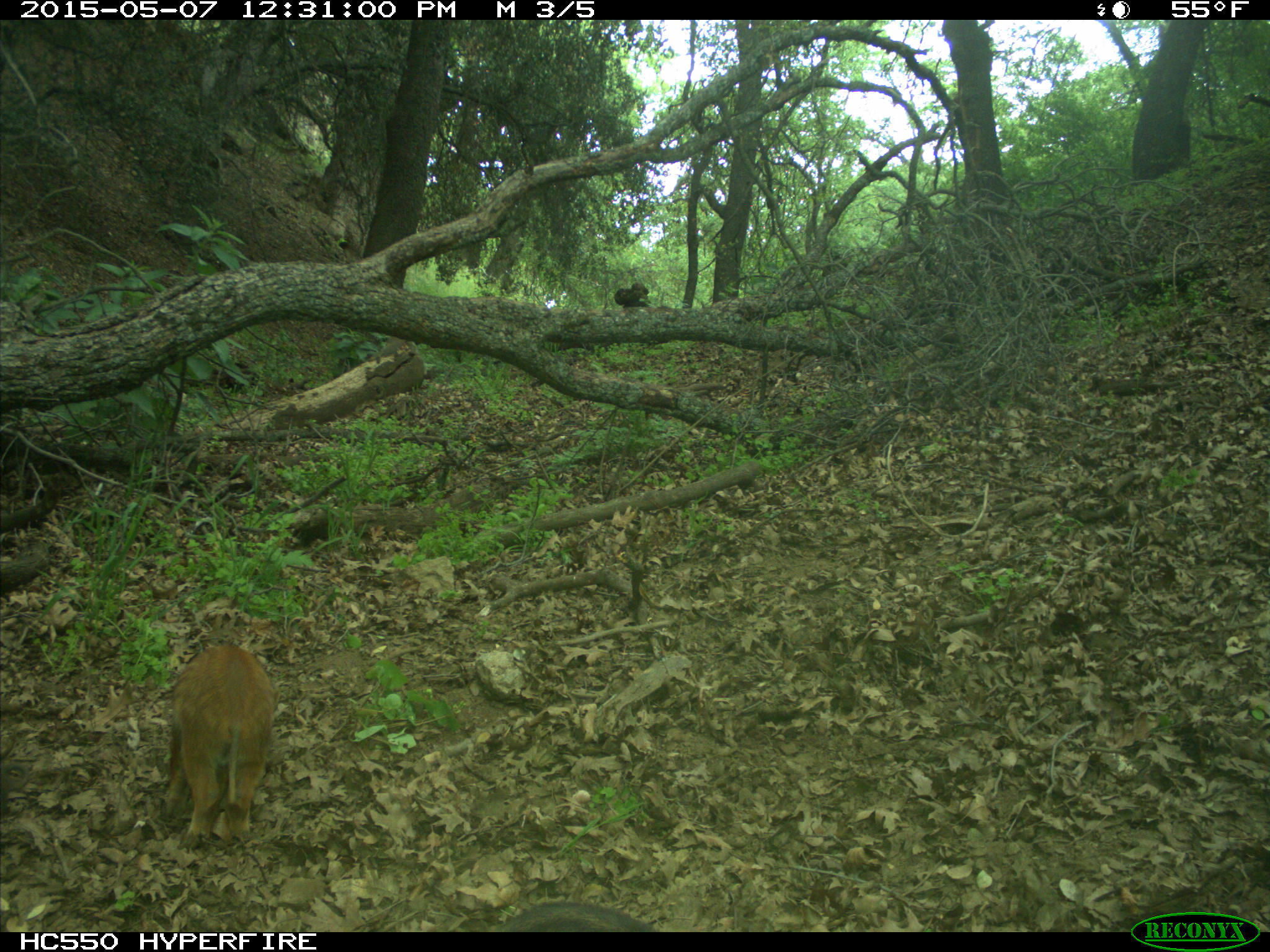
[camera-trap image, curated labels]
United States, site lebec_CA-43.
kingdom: Animalia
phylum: Chordata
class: Mammalia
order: Artiodactyla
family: Suidae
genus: Sus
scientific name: Sus scrofa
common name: wild boar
Sus scrofa (wild boar).